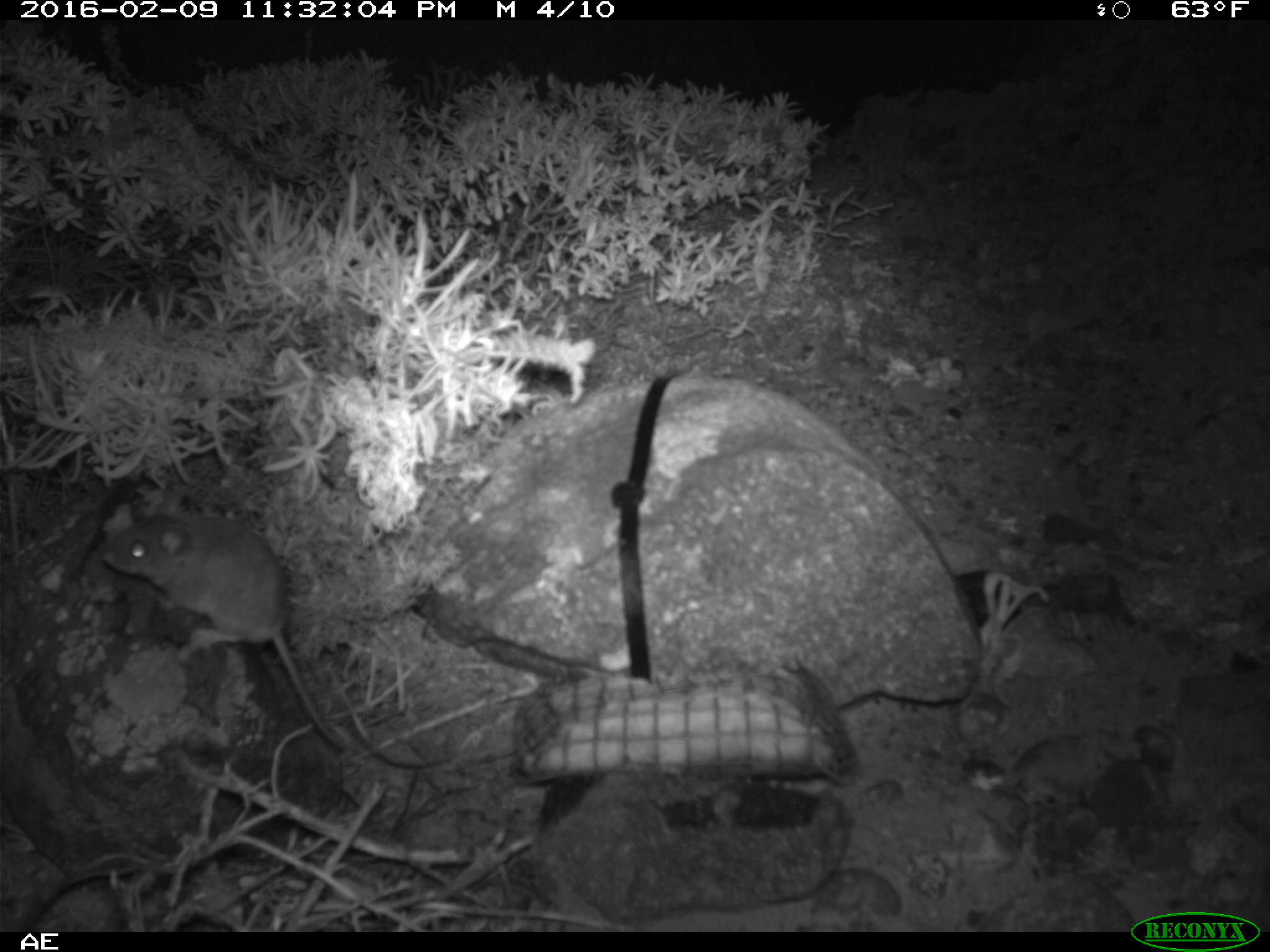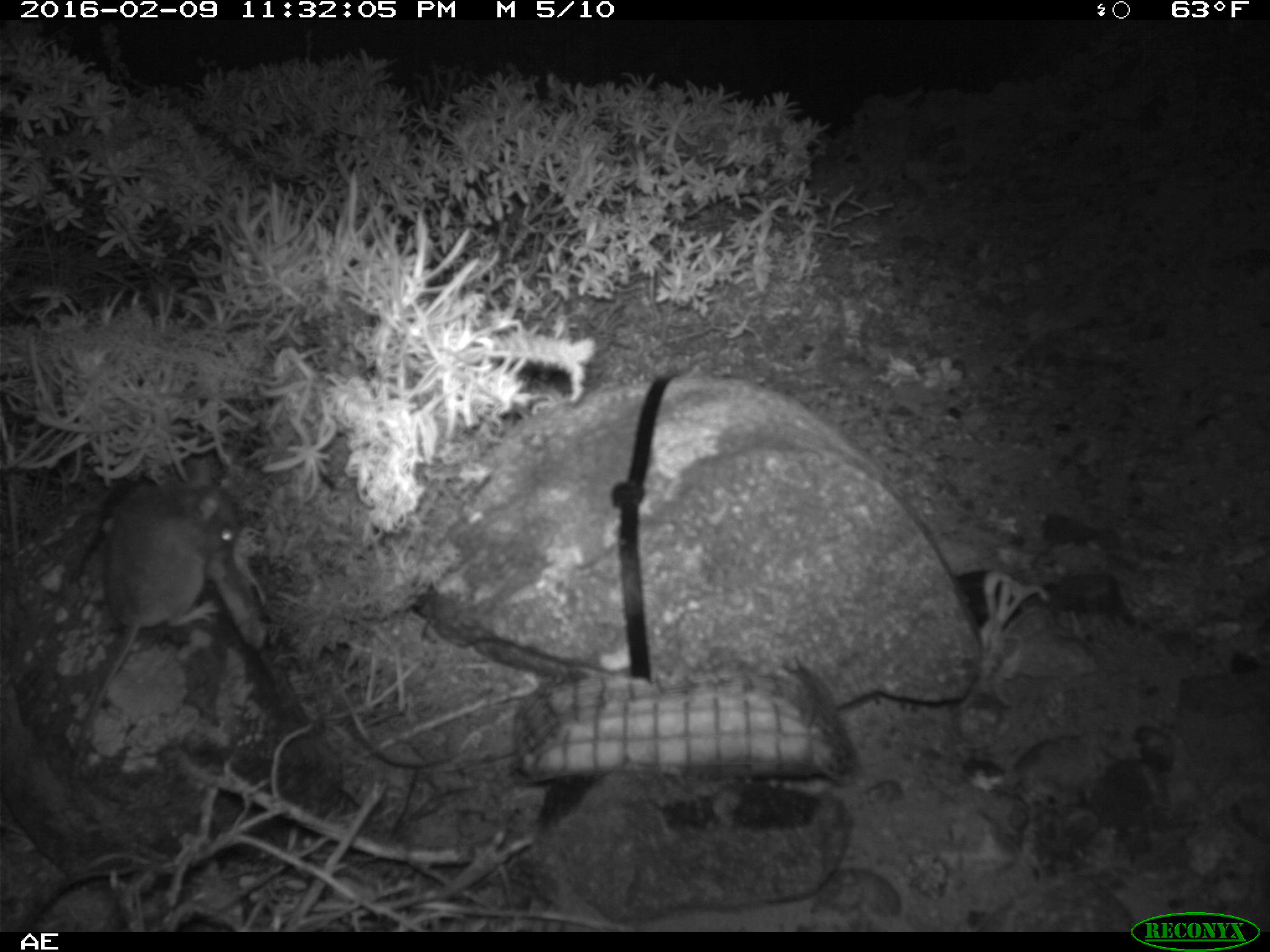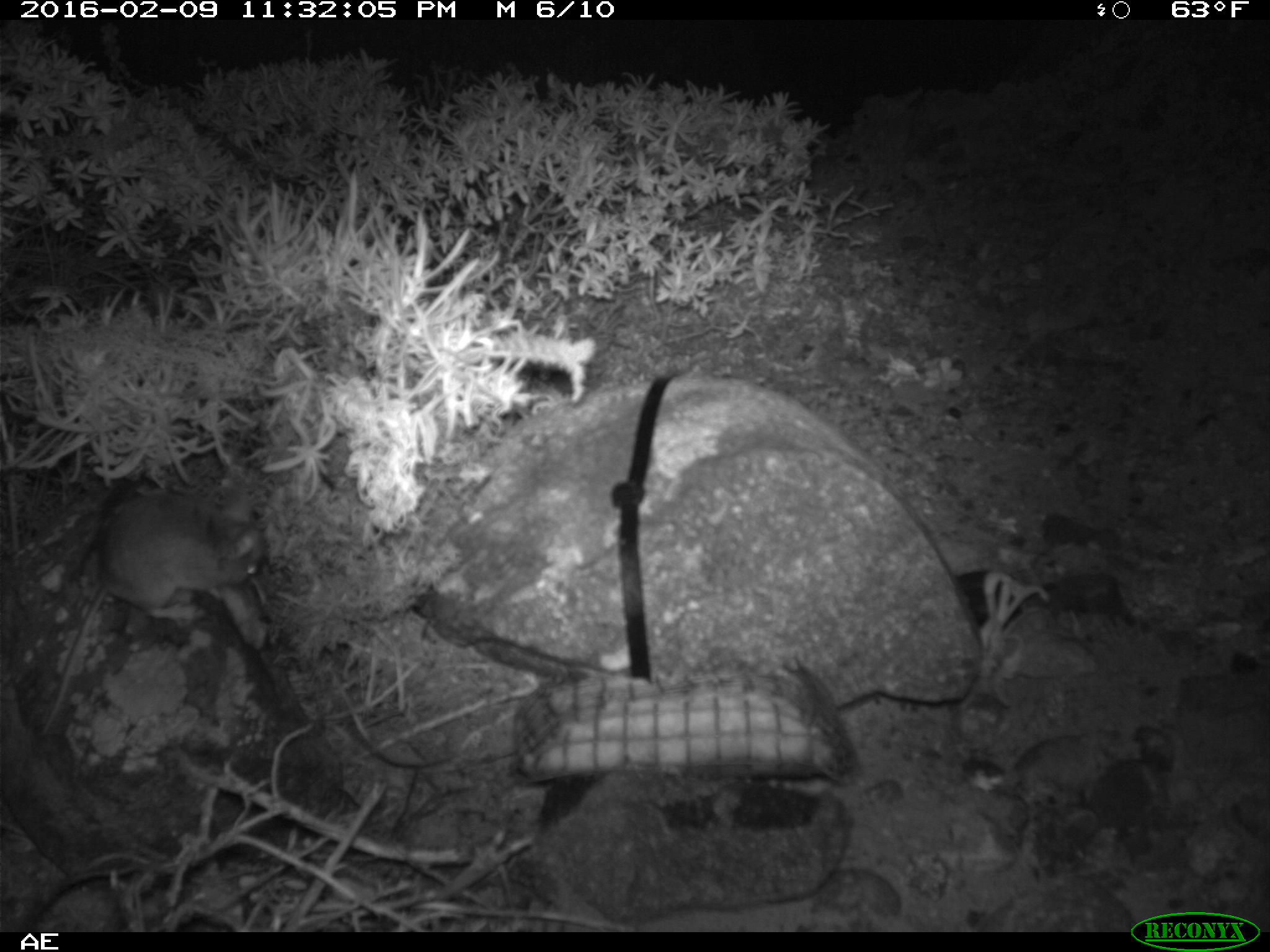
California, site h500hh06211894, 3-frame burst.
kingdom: Animalia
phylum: Chordata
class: Mammalia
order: Rodentia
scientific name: Rodentia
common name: rodent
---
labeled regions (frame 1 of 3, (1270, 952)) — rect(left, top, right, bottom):
rodent: rect(101, 488, 350, 751)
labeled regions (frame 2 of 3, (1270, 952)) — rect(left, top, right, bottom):
rodent: rect(66, 474, 241, 783)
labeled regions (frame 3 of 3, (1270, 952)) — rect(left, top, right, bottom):
rodent: rect(35, 480, 260, 735)